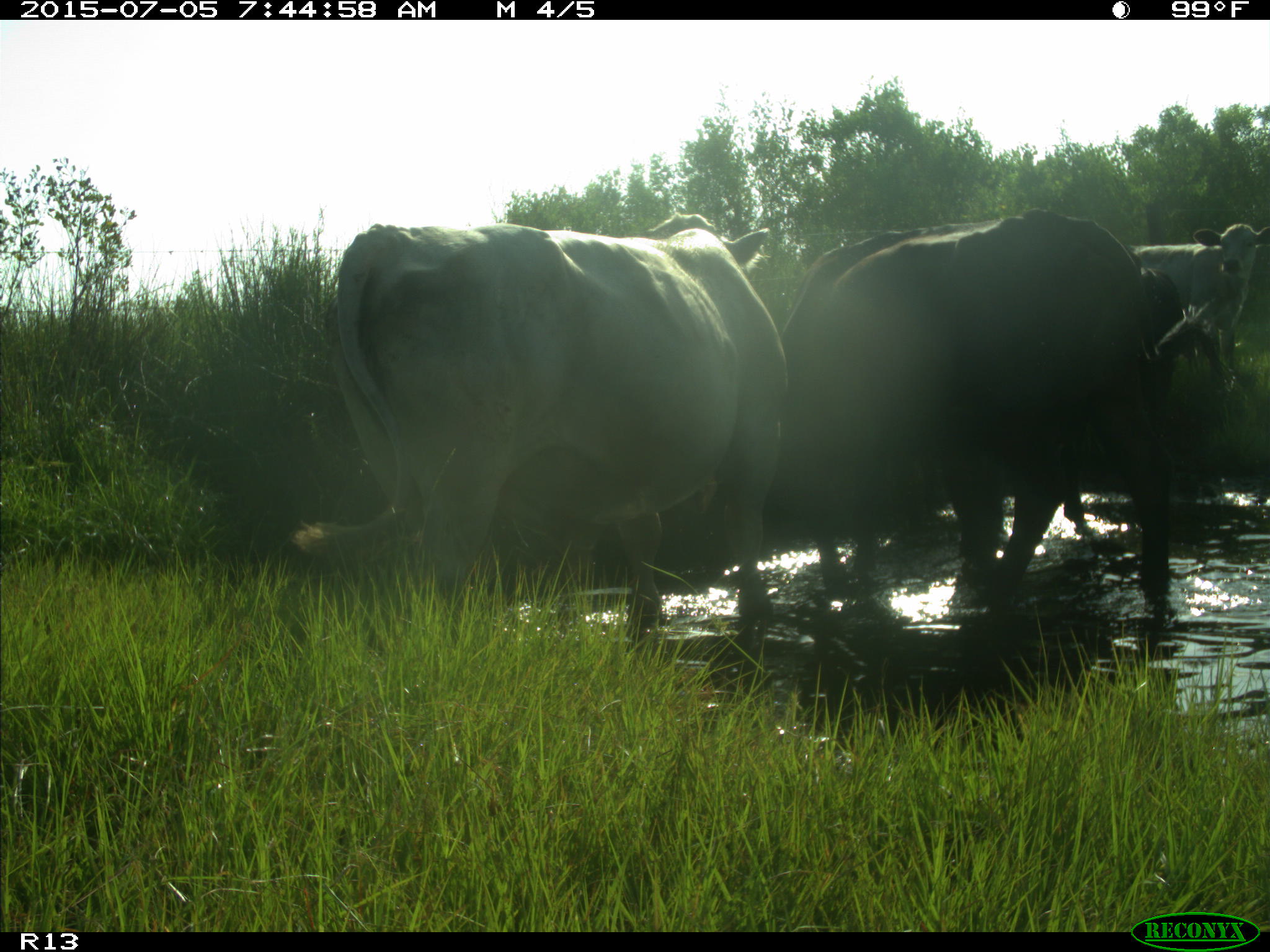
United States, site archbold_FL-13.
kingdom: Animalia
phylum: Chordata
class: Mammalia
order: Artiodactyla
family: Bovidae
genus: Bos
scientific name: Bos taurus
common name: domestic cow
Bos taurus (domestic cow).